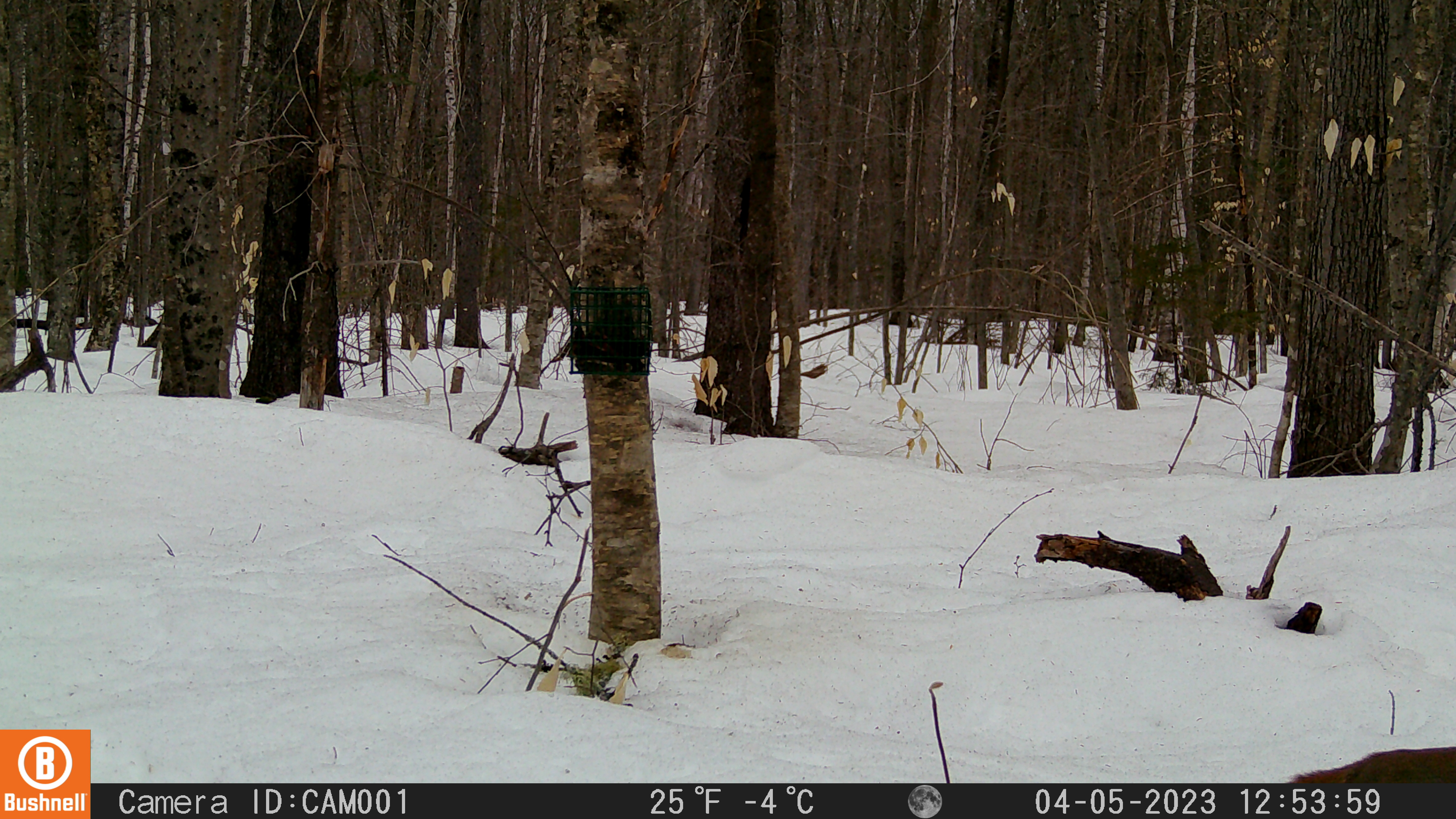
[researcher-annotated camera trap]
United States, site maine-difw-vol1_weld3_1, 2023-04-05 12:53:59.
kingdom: Animalia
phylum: Chordata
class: Mammalia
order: Rodentia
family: Sciuridae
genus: Tamiasciurus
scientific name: Tamiasciurus hudsonicus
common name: red squirrel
Red squirrel (Tamiasciurus hudsonicus).